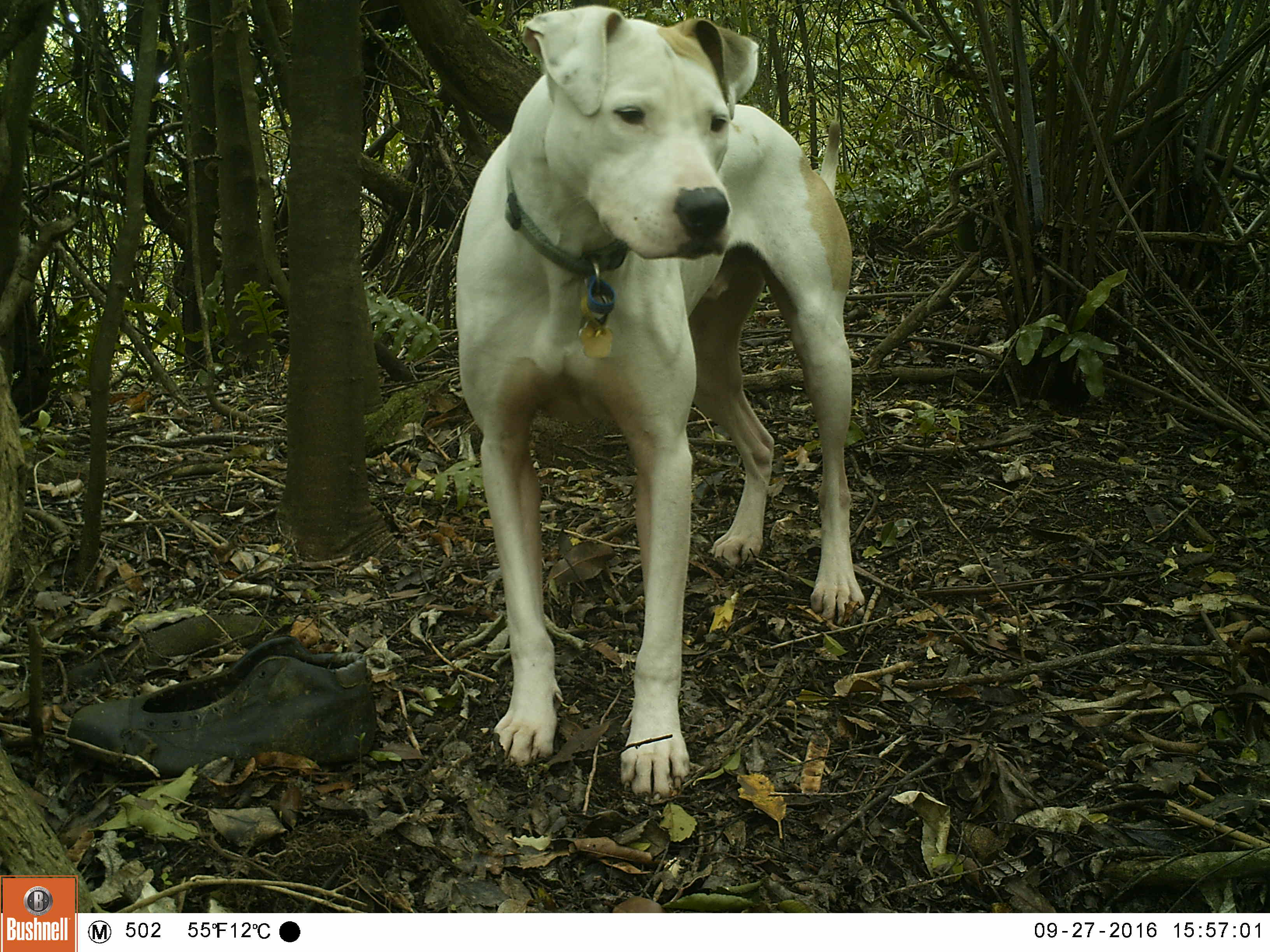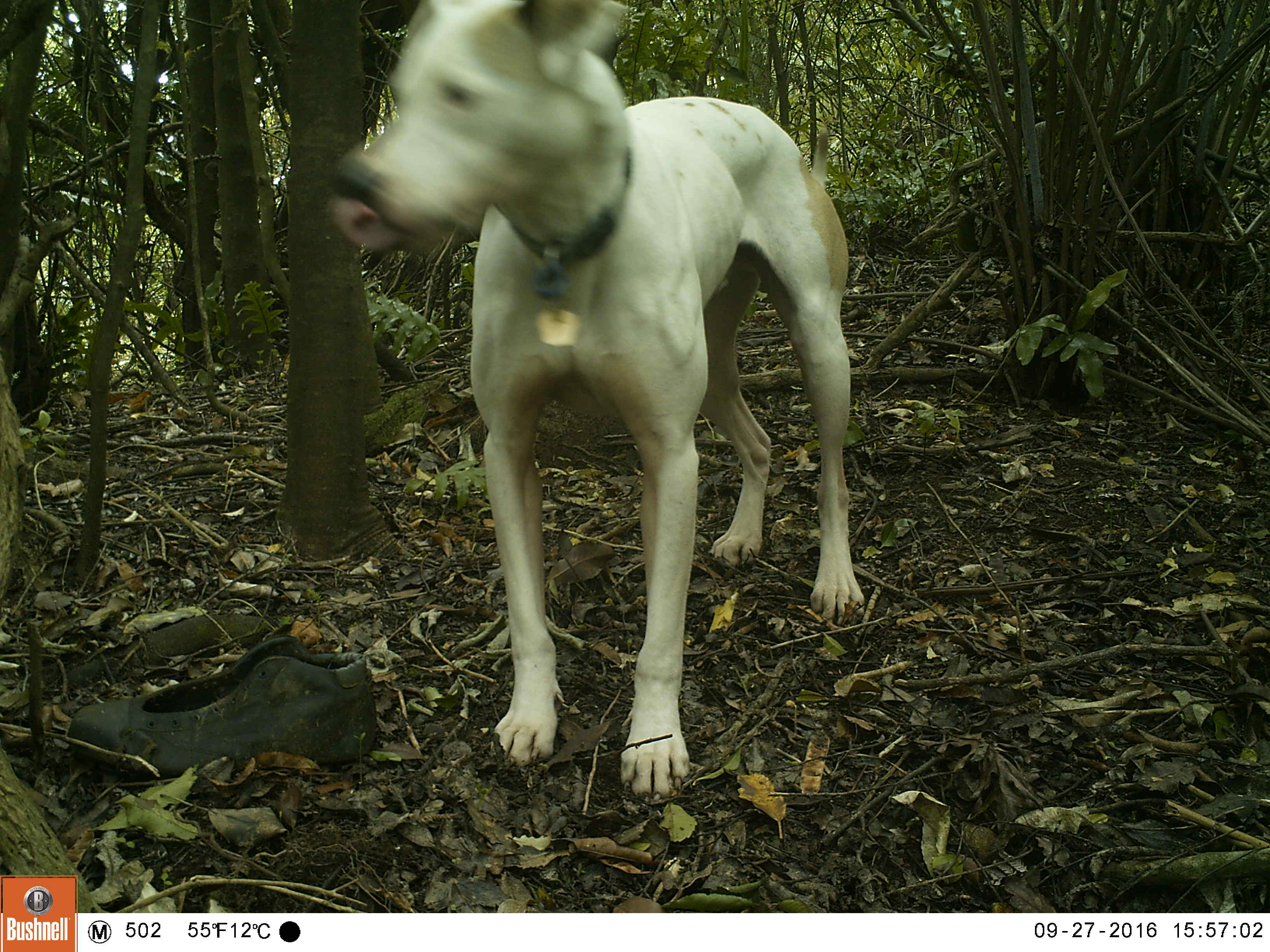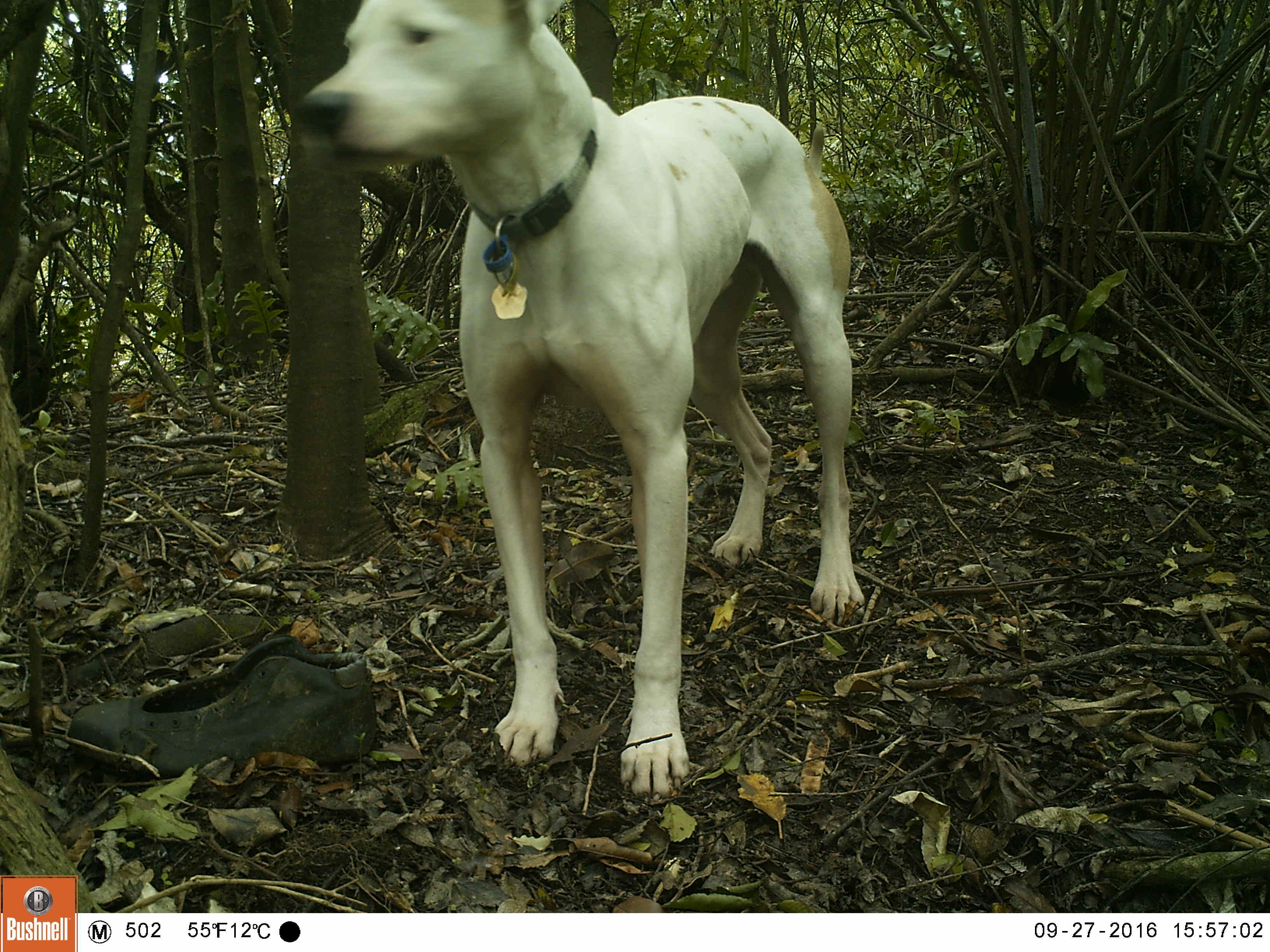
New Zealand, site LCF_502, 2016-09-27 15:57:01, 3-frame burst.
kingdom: Animalia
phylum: Chordata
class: Mammalia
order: Carnivora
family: Canidae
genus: Canis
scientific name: Canis familiaris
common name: domestic dog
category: dog